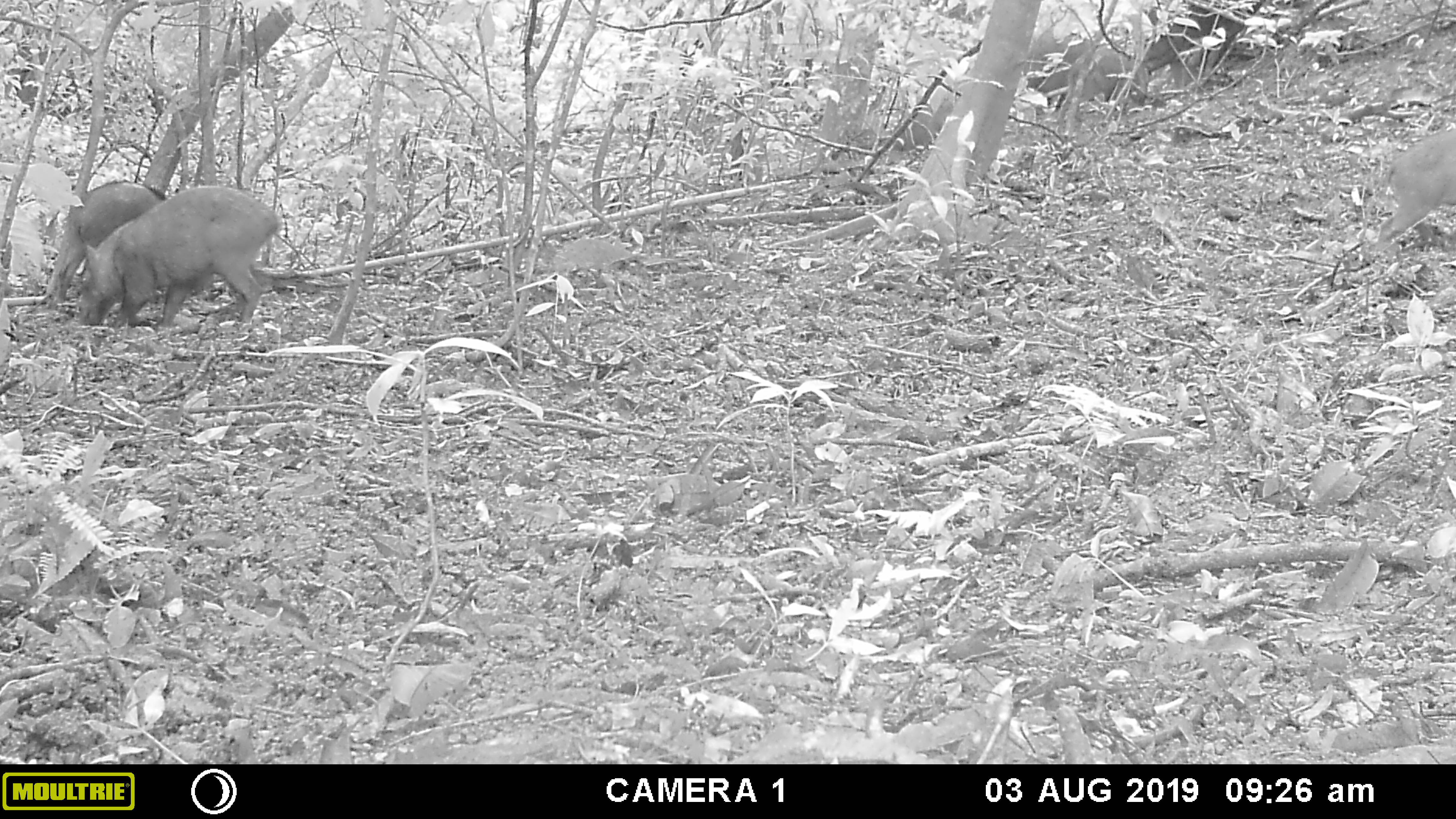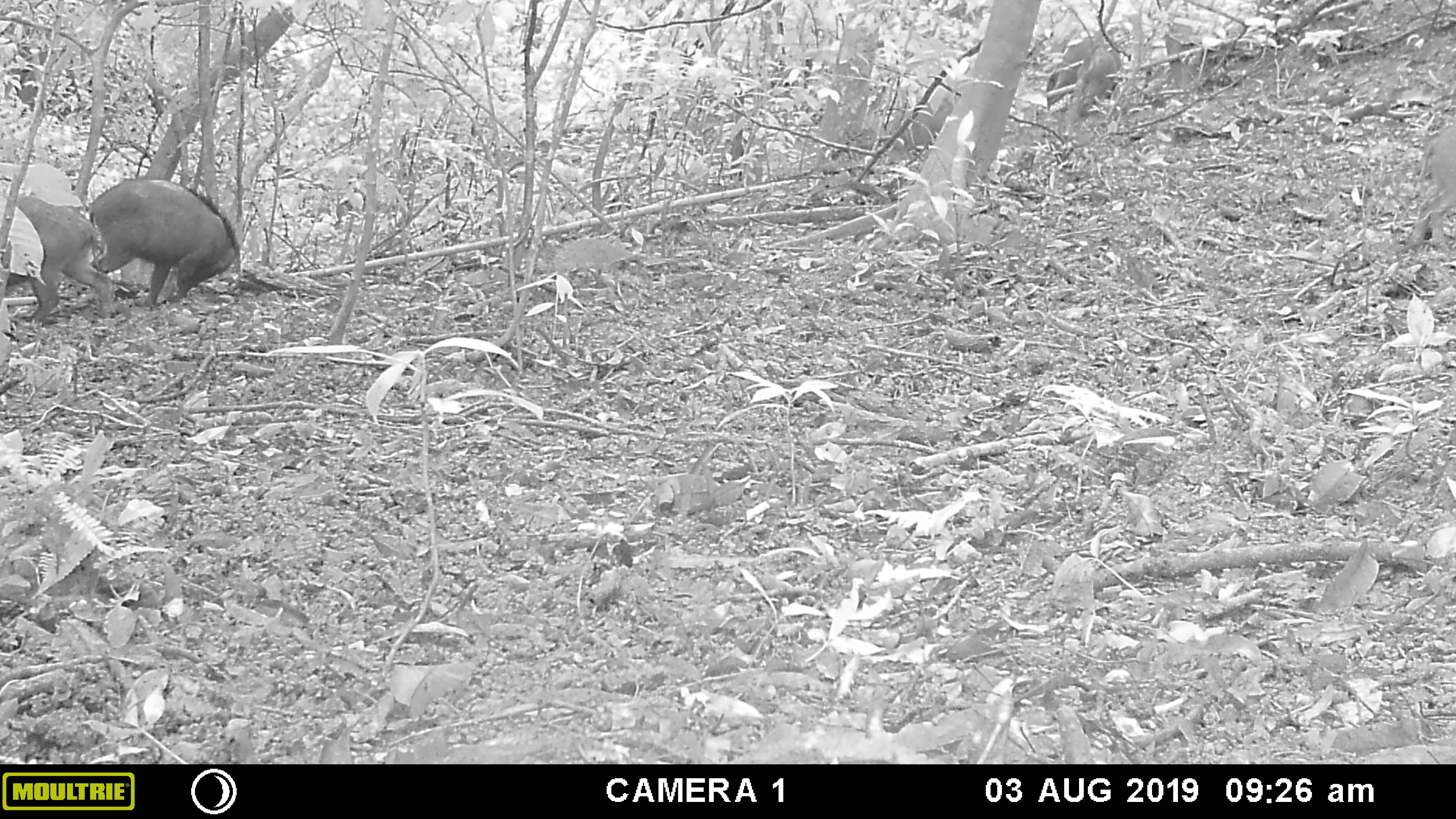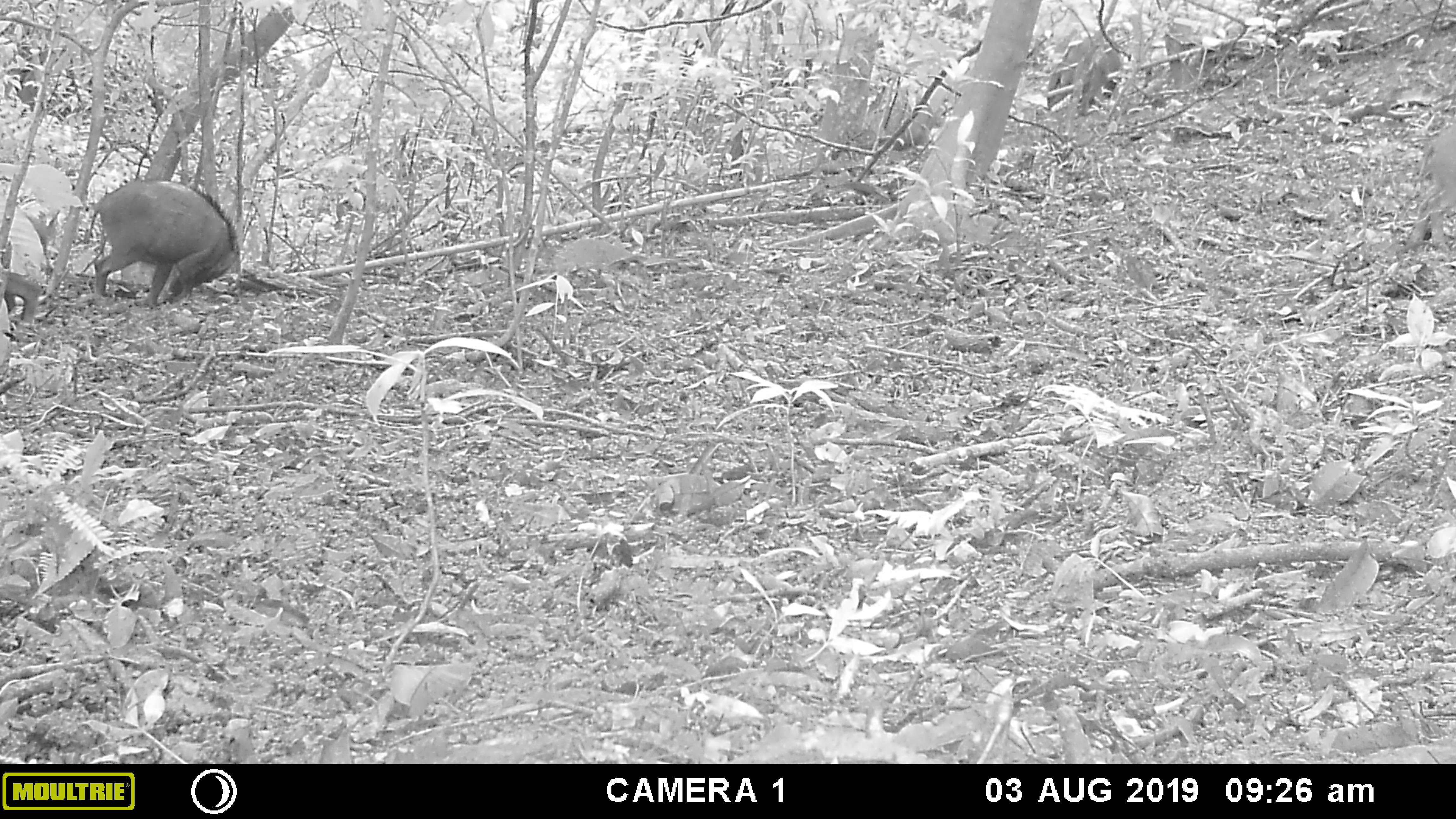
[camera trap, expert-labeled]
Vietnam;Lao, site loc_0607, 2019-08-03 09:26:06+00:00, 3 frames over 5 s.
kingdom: Animalia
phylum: Chordata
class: Mammalia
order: Artiodactyla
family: Suidae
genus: Sus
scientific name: Sus scrofa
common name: eurasian wild pig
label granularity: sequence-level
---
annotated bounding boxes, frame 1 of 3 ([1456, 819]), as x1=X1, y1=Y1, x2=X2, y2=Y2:
eurasian wild pig: x1=77, y1=184, x2=283, y2=329; x1=45, y1=179, x2=169, y2=314; x1=1374, y1=128, x2=1456, y2=259; x1=1143, y1=0, x2=1255, y2=84; x1=1055, y1=43, x2=1150, y2=139; x1=1022, y1=32, x2=1100, y2=113; x1=890, y1=89, x2=953, y2=153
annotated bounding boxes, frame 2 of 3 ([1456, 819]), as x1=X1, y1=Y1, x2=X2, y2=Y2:
eurasian wild pig: x1=88, y1=177, x2=241, y2=310; x1=0, y1=193, x2=116, y2=325; x1=1408, y1=122, x2=1456, y2=251; x1=1046, y1=38, x2=1098, y2=112; x1=1073, y1=46, x2=1122, y2=119; x1=884, y1=96, x2=954, y2=146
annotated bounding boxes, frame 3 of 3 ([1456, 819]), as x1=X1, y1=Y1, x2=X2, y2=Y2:
eurasian wild pig: x1=83, y1=178, x2=241, y2=309; x1=1405, y1=120, x2=1456, y2=247; x1=0, y1=204, x2=50, y2=329; x1=1045, y1=38, x2=1125, y2=110; x1=863, y1=85, x2=937, y2=151; x1=1071, y1=45, x2=1112, y2=116